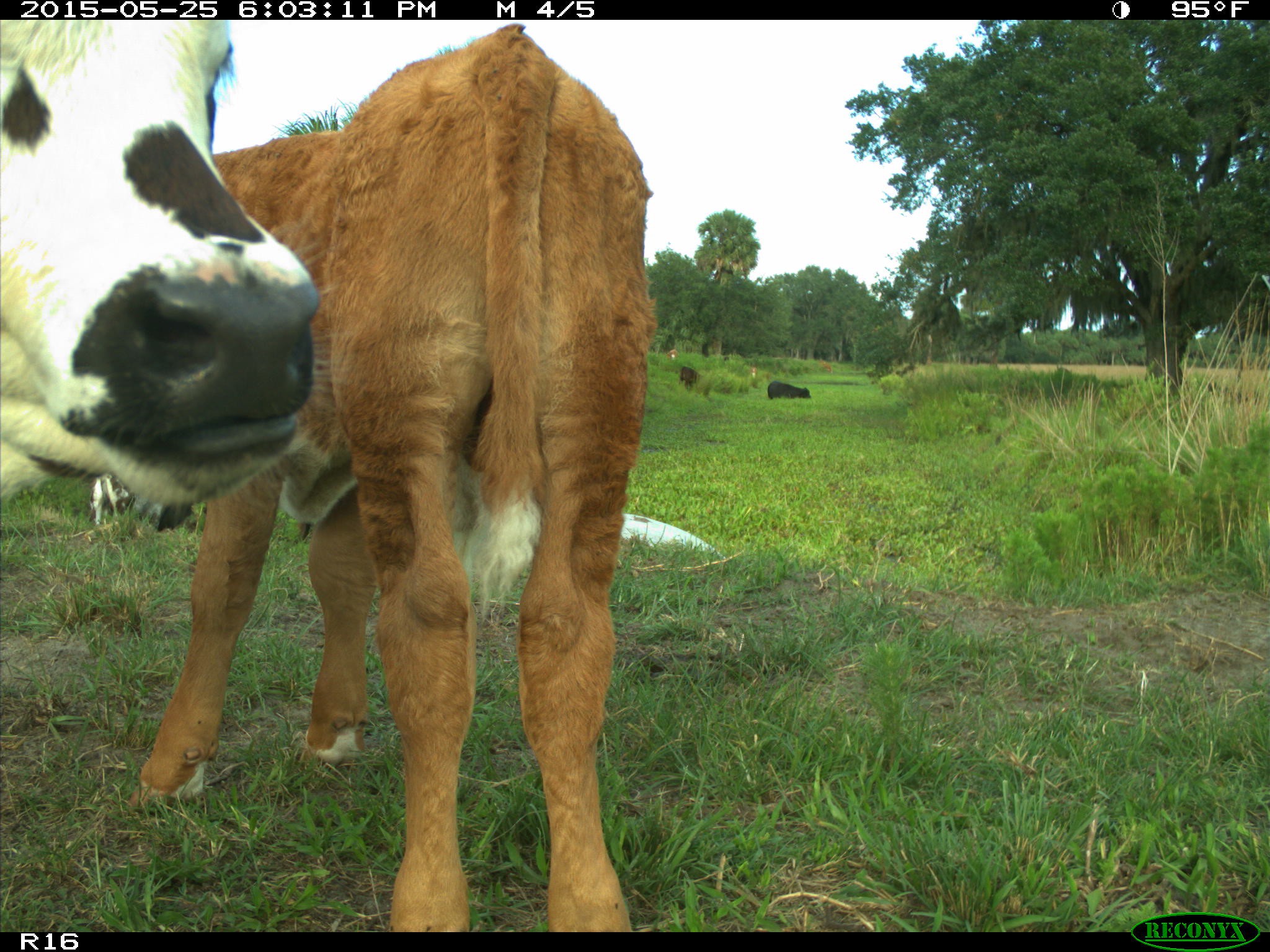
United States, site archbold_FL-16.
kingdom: Animalia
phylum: Chordata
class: Mammalia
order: Artiodactyla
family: Bovidae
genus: Bos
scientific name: Bos taurus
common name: domestic cow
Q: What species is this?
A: Bos taurus (domestic cow).